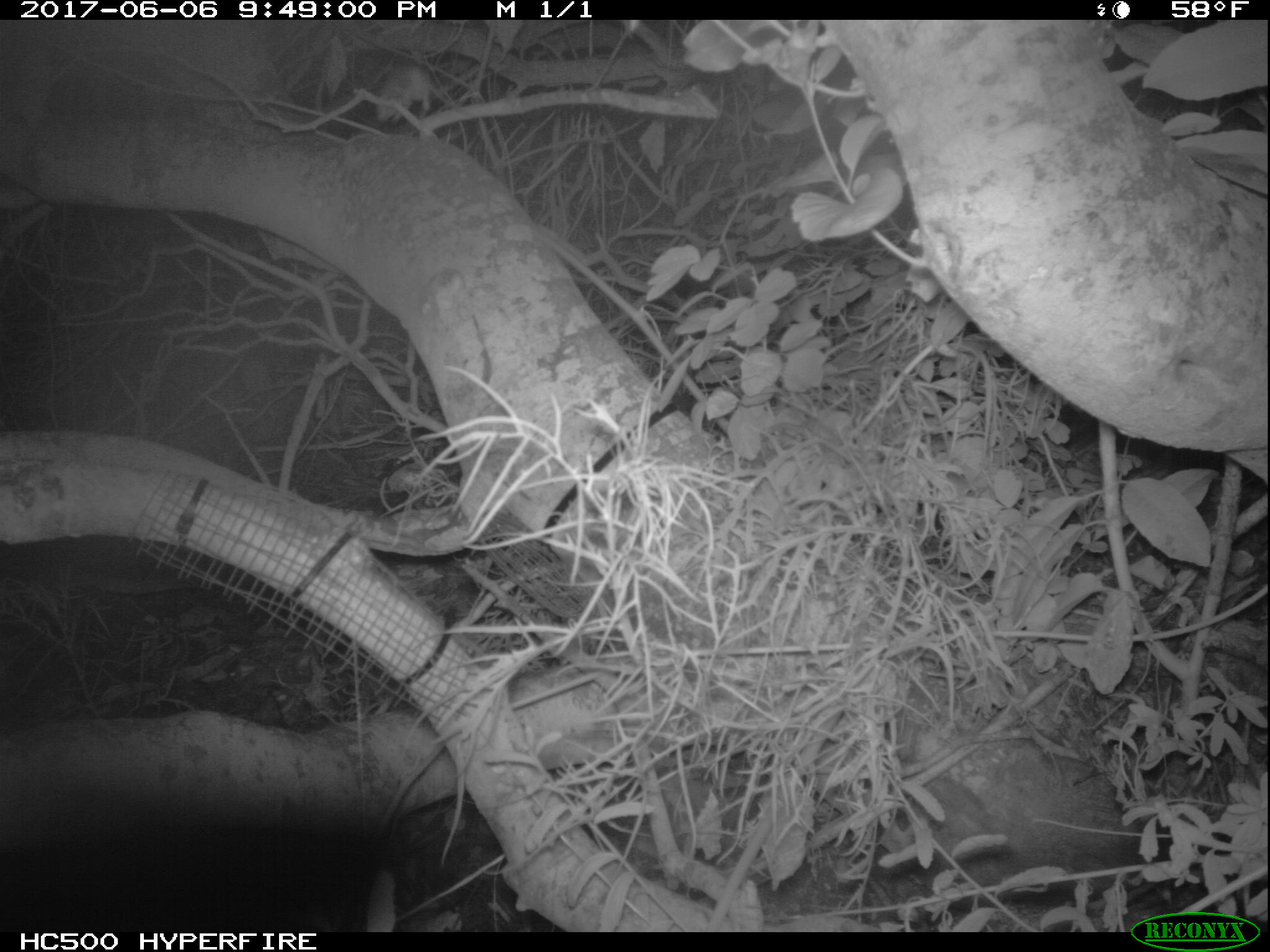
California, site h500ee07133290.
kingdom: Animalia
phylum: Chordata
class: Mammalia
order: Rodentia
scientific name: Rodentia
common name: rodent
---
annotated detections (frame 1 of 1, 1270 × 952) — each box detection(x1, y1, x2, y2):
rodent: detection(373, 61, 445, 124)